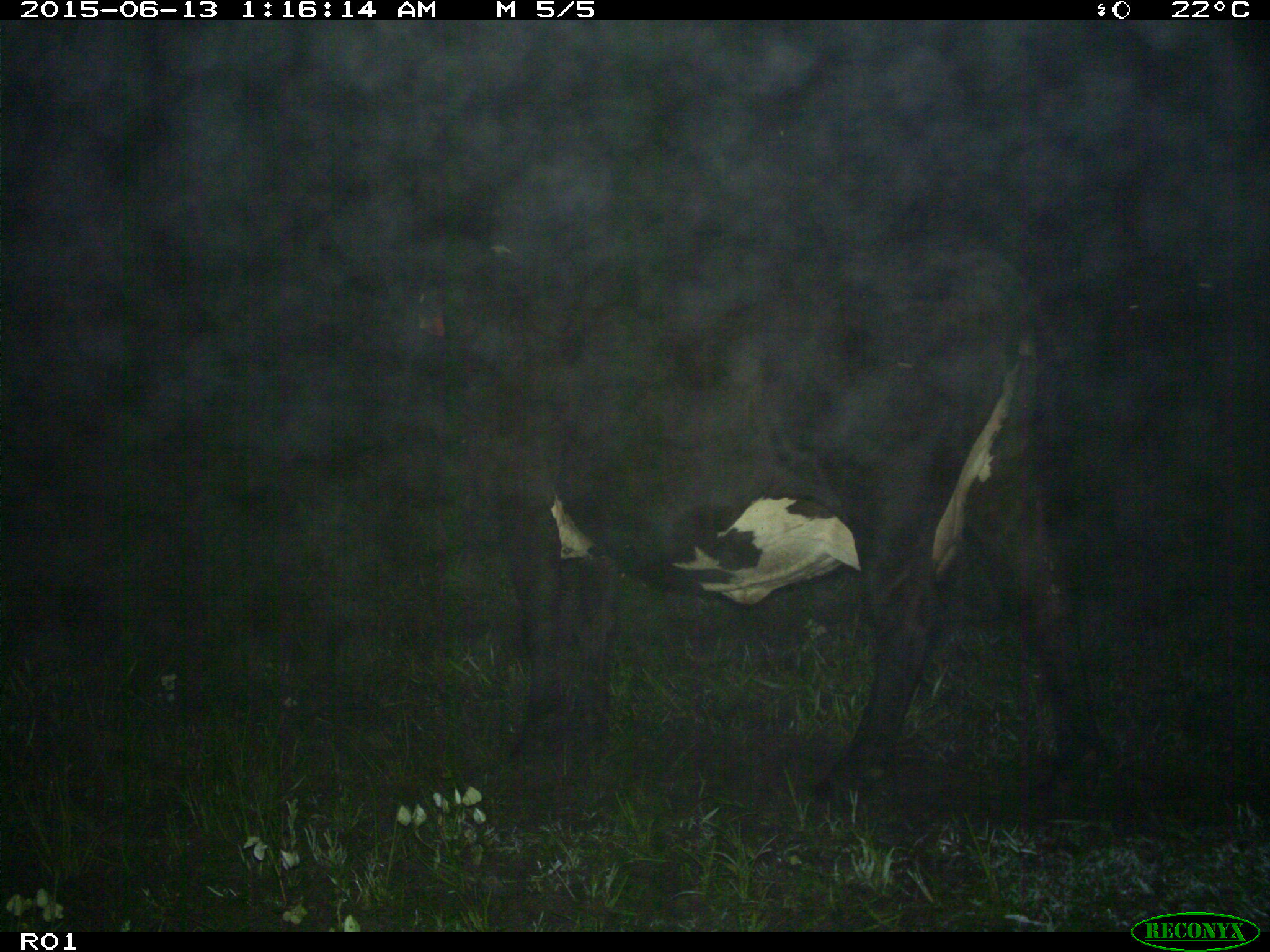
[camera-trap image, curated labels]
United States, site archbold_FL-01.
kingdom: Animalia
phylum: Chordata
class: Mammalia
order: Artiodactyla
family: Bovidae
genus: Bos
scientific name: Bos taurus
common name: domestic cow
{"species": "Bos taurus (domestic cow)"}